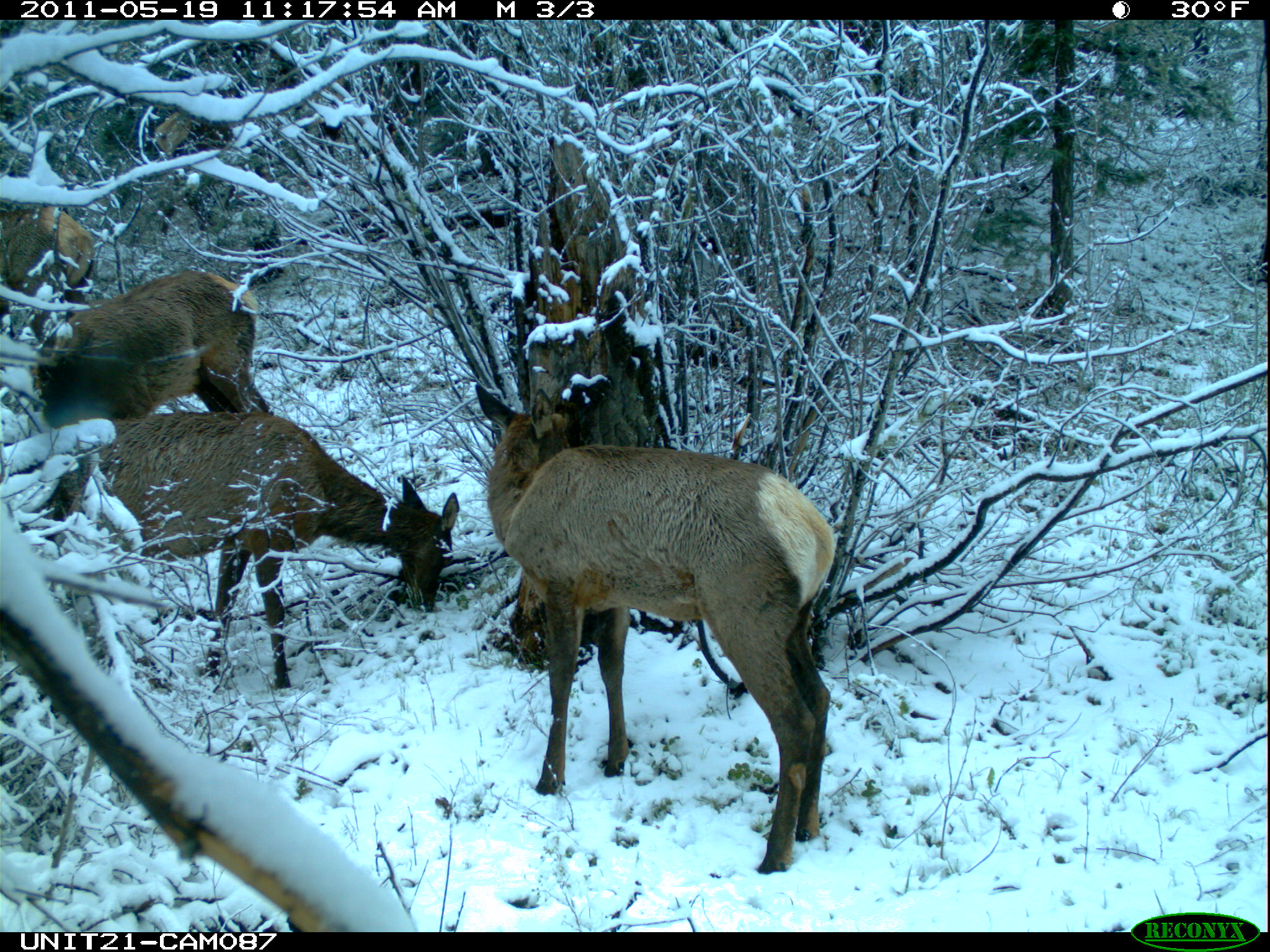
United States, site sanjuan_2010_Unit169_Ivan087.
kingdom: Animalia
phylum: Chordata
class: Mammalia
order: Artiodactyla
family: Cervidae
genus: Cervus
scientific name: Cervus elaphus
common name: red deer